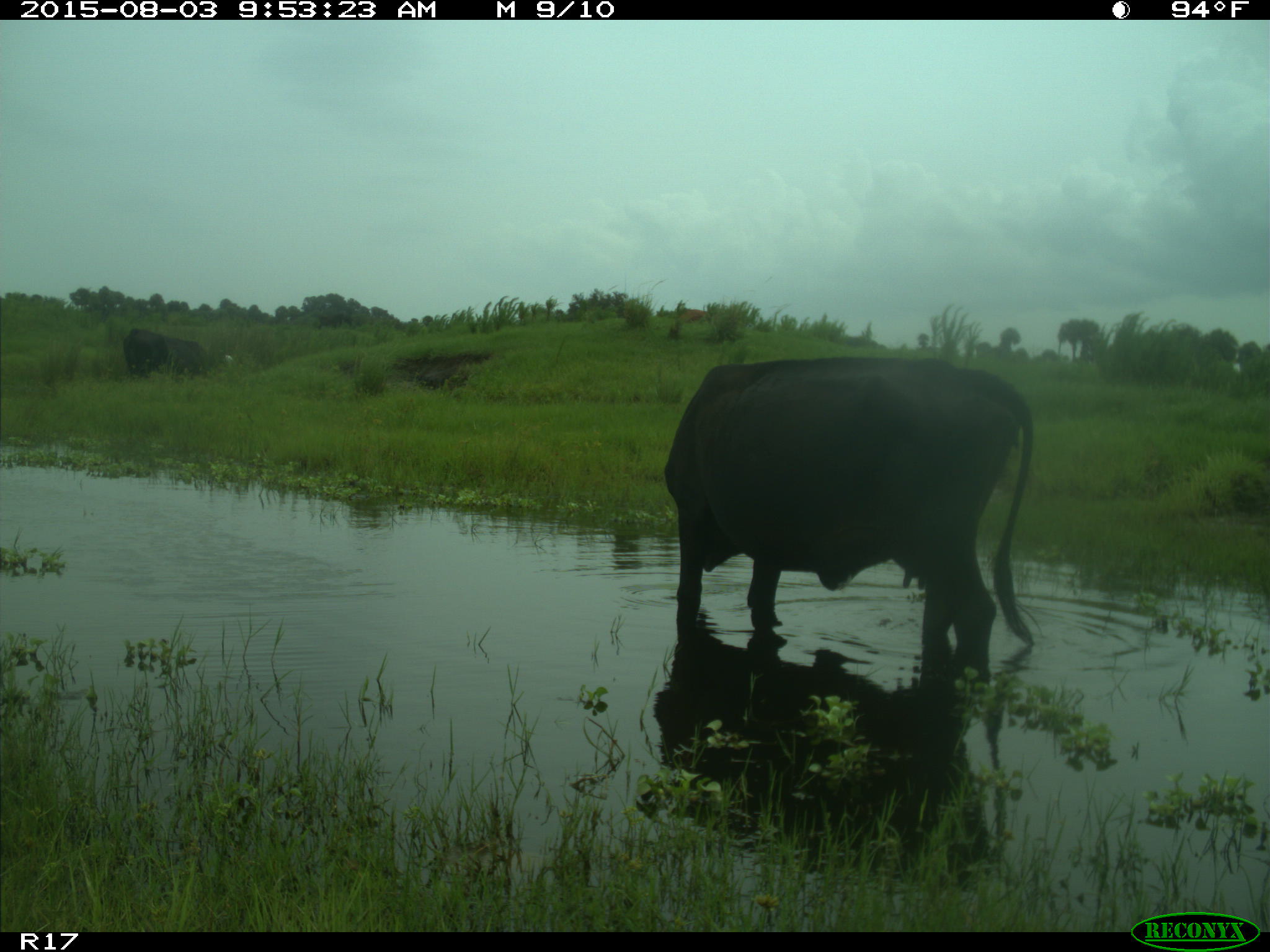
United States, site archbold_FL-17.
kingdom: Animalia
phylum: Chordata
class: Mammalia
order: Artiodactyla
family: Bovidae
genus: Bos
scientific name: Bos taurus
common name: domestic cow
Bos taurus (domestic cow).